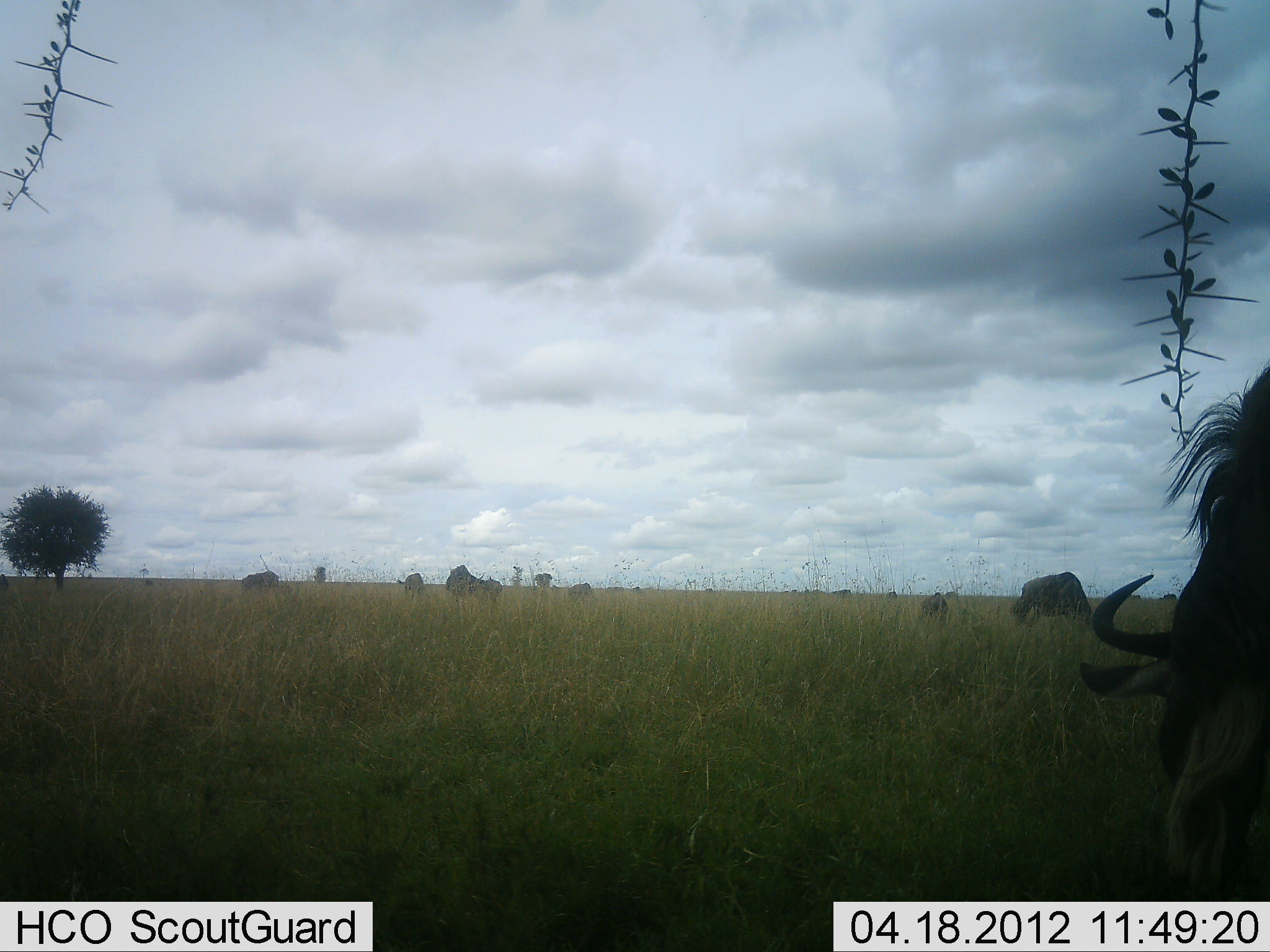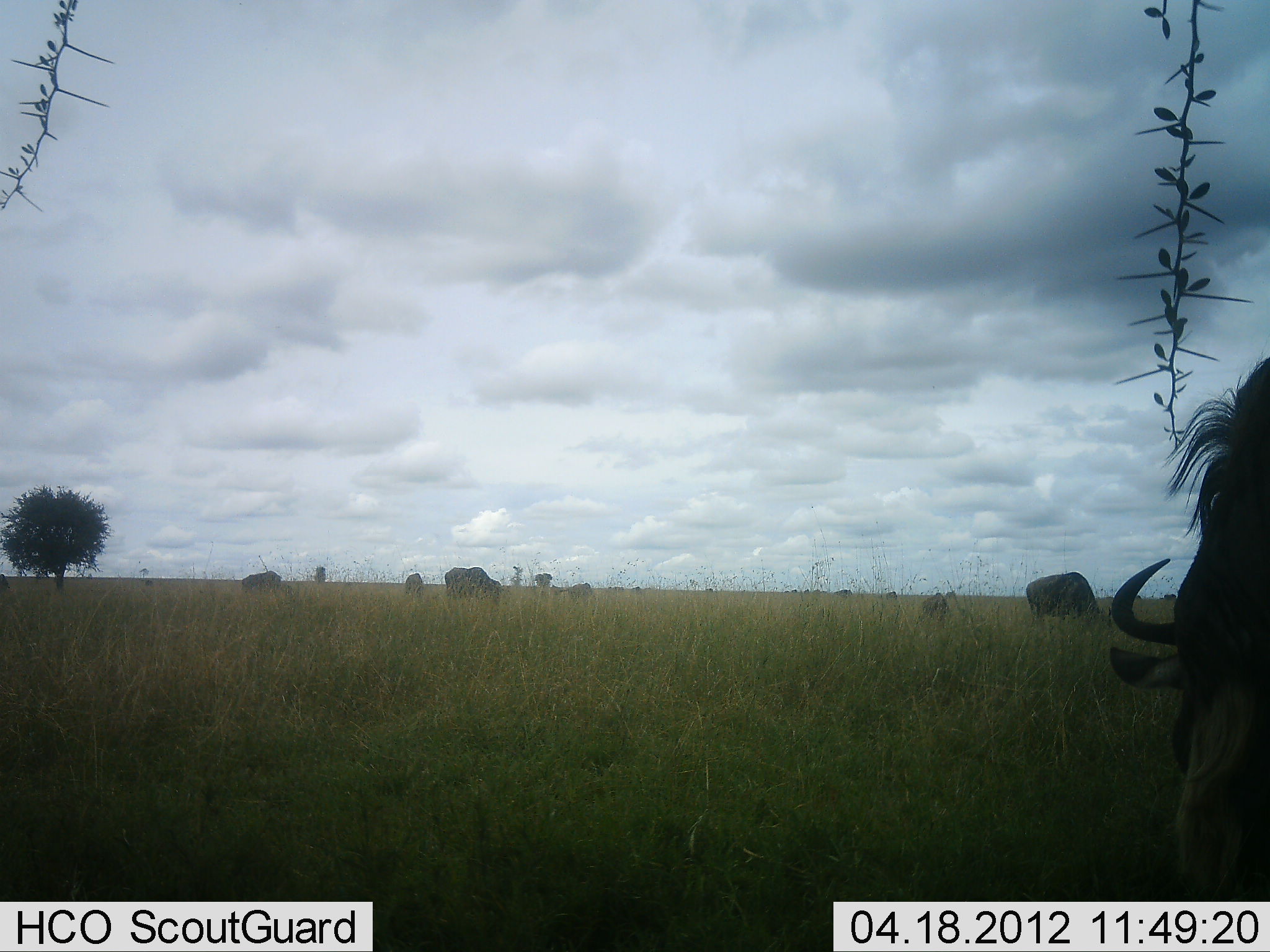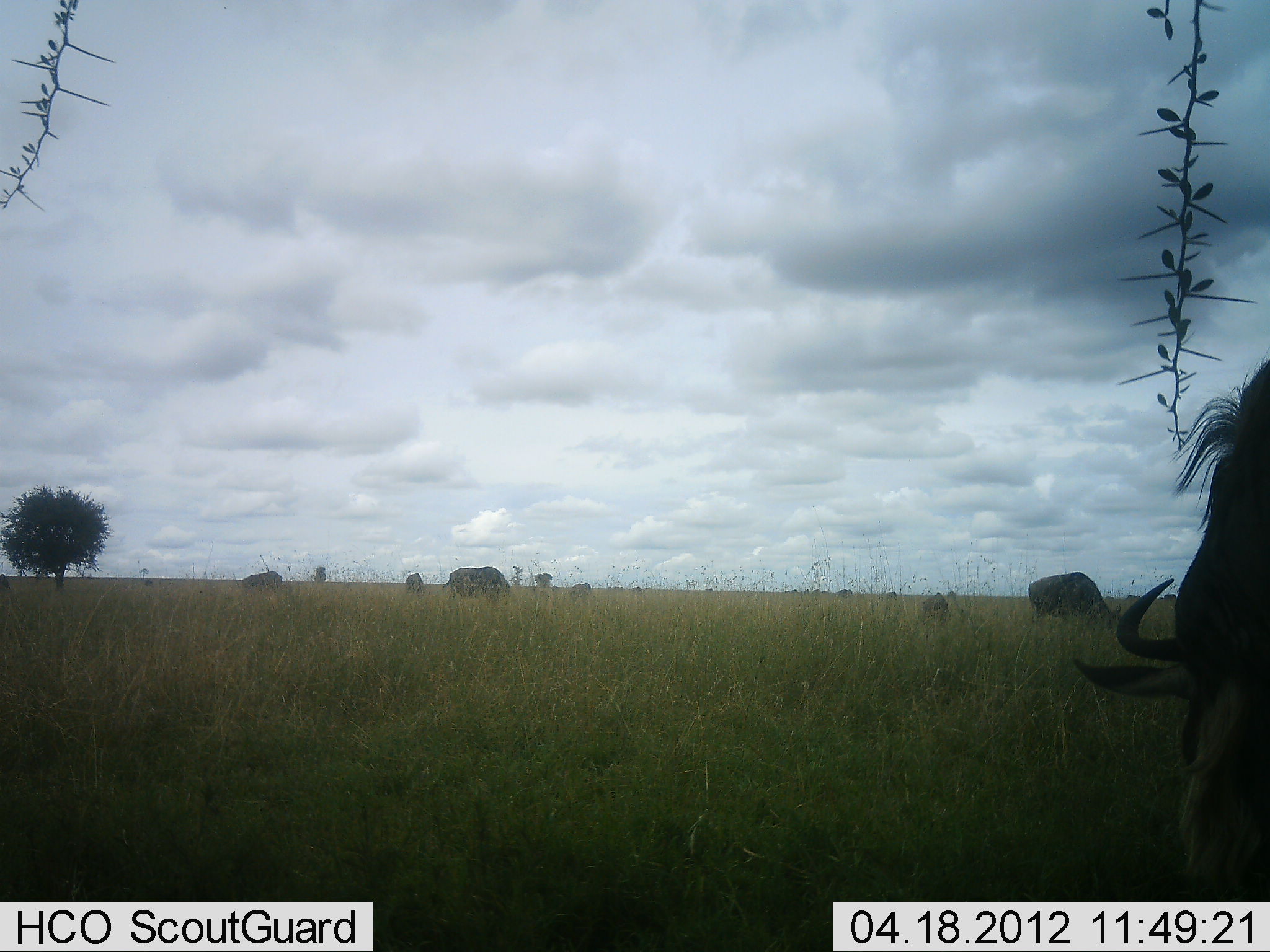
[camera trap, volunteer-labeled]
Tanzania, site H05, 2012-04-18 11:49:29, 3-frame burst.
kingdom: Animalia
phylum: Chordata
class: Mammalia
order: Artiodactyla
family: Bovidae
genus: Connochaetes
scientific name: Connochaetes taurinus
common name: blue wildebeest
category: wildebeest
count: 7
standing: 41%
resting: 6%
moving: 24%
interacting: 6%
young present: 12%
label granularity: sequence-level